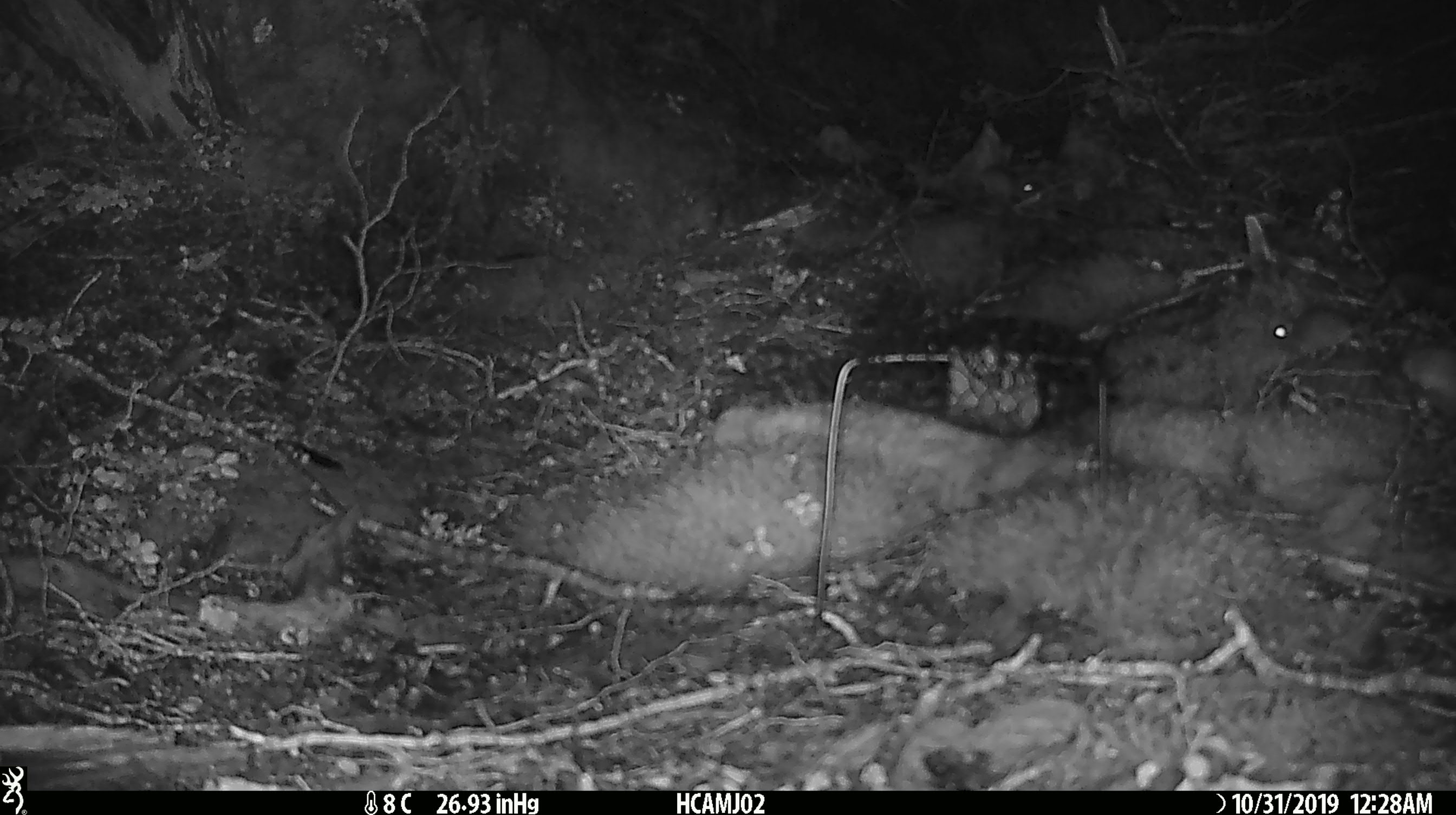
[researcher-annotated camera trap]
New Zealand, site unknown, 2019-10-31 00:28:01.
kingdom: Animalia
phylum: Chordata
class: Mammalia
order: Rodentia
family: Muridae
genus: Mus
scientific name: Mus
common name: mouse